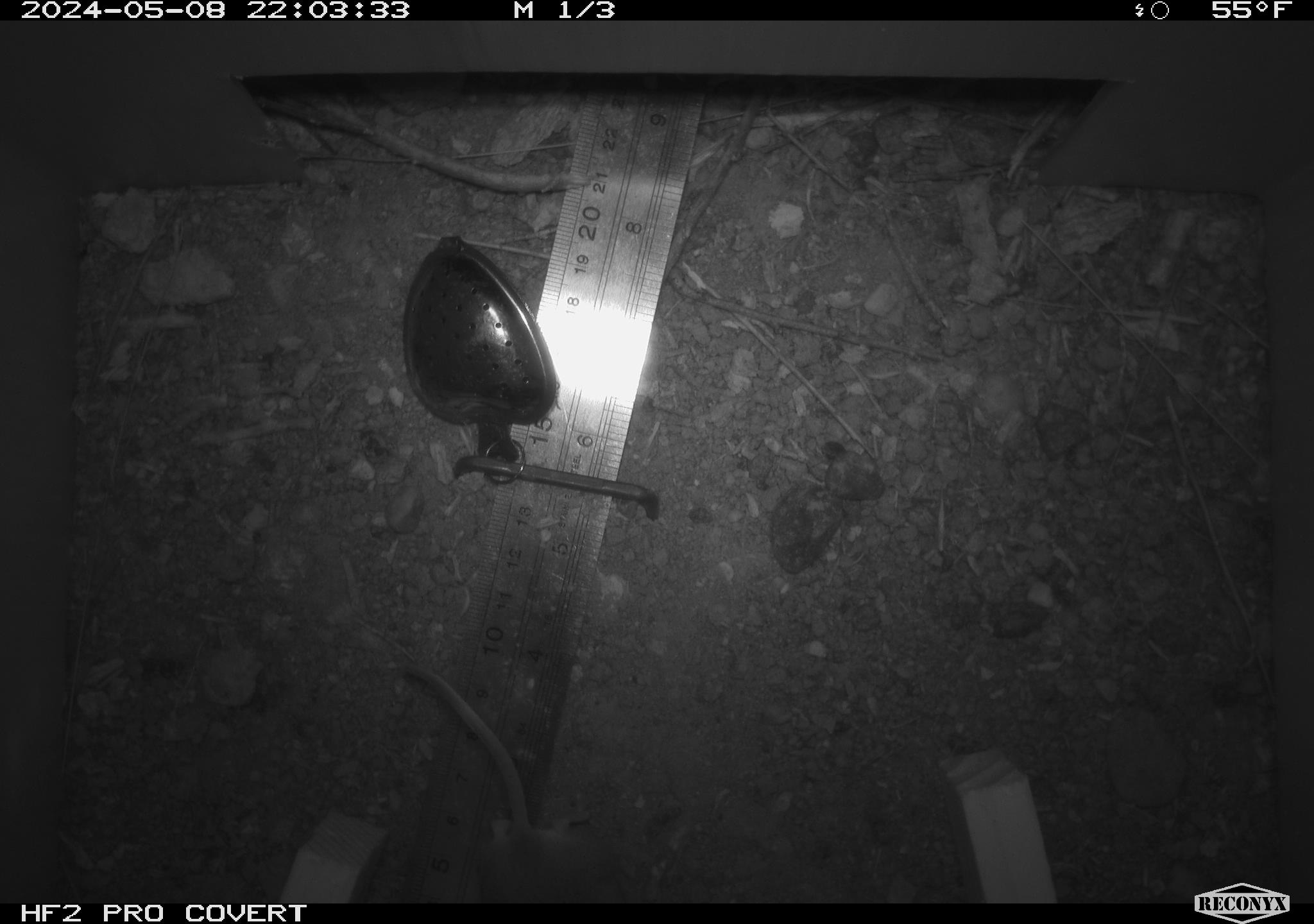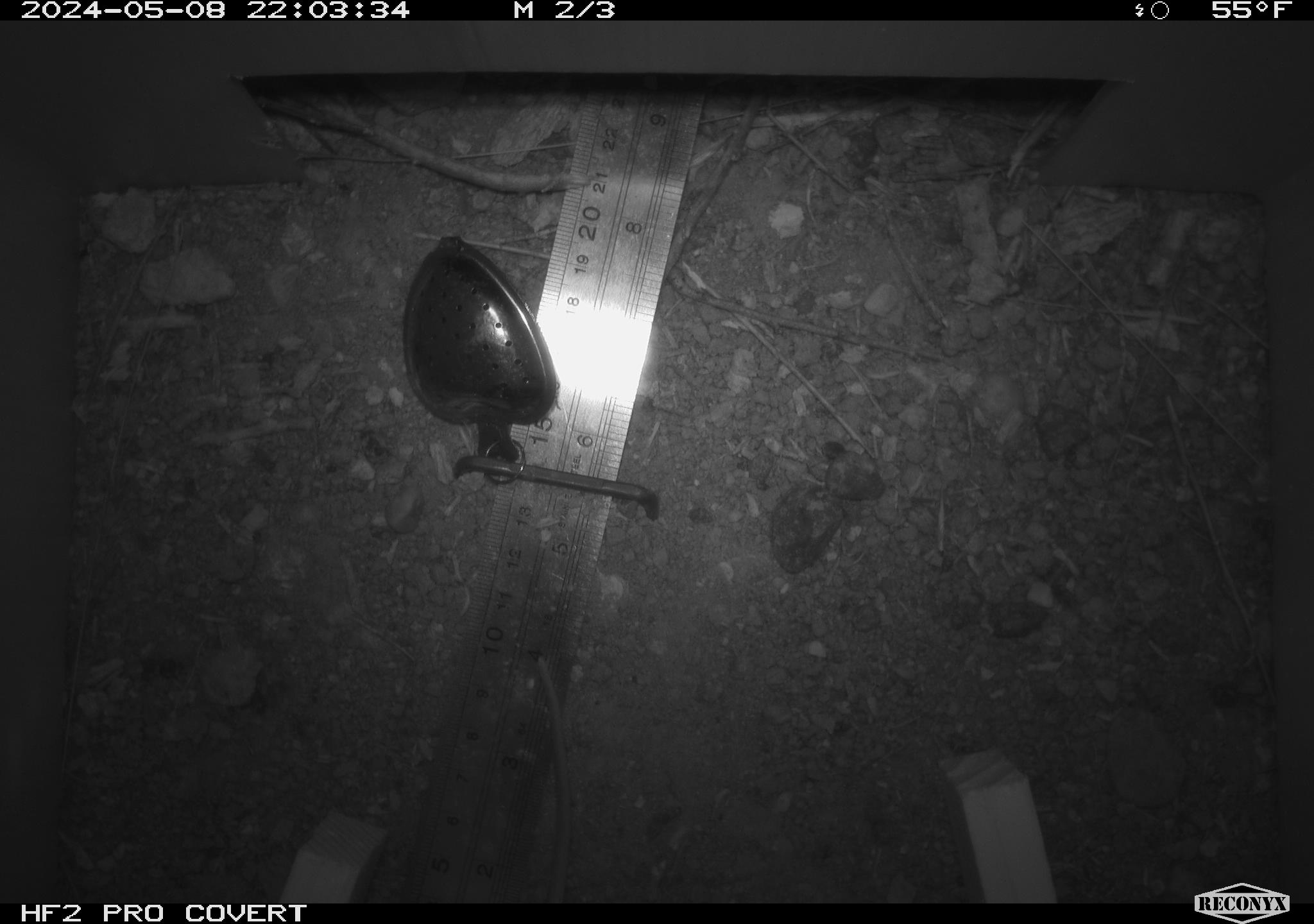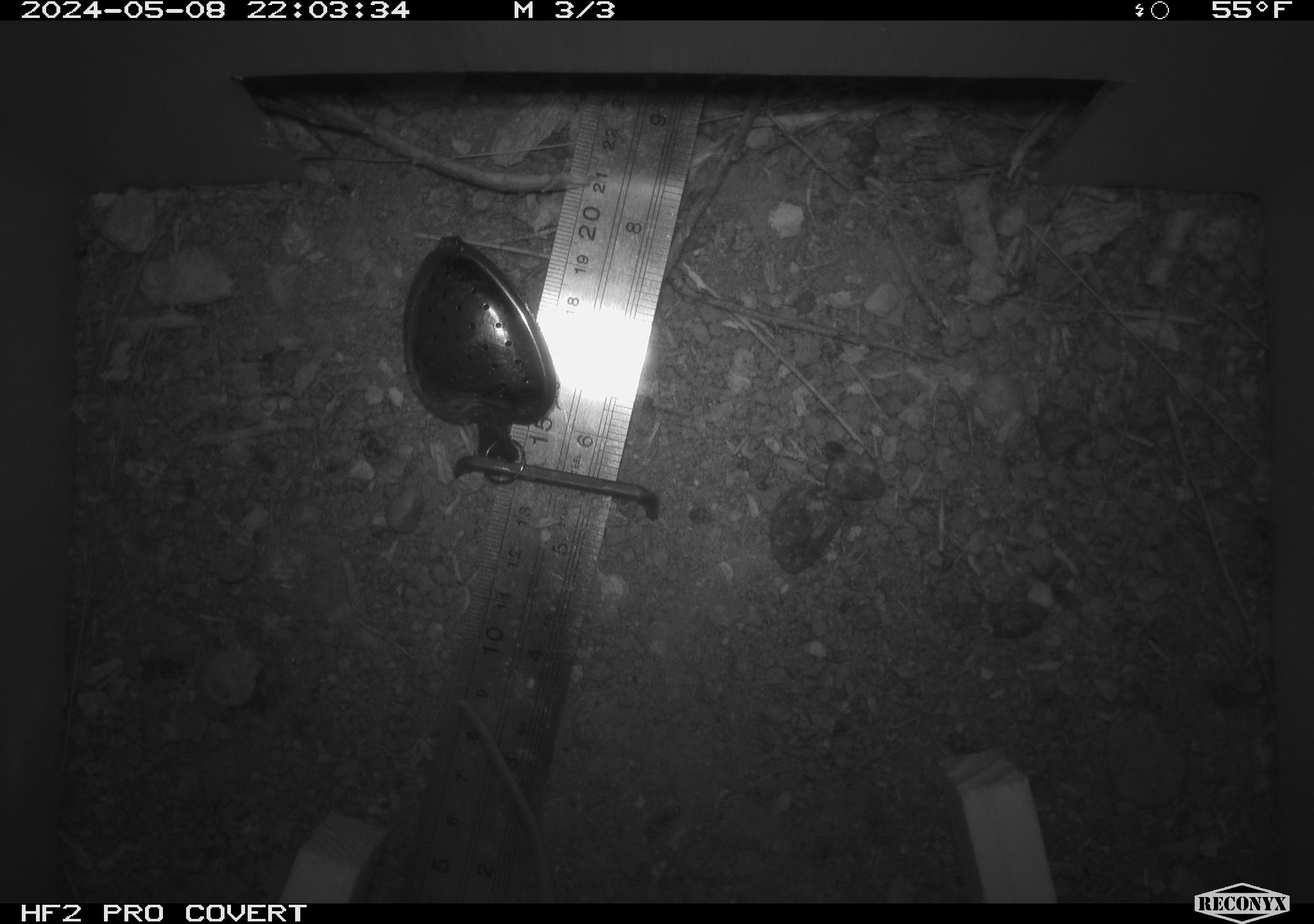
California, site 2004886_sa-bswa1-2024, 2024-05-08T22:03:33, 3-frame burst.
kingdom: Animalia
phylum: Chordata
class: Mammalia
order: Rodentia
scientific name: Rodentia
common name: mouse species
Mouse species (Rodentia).